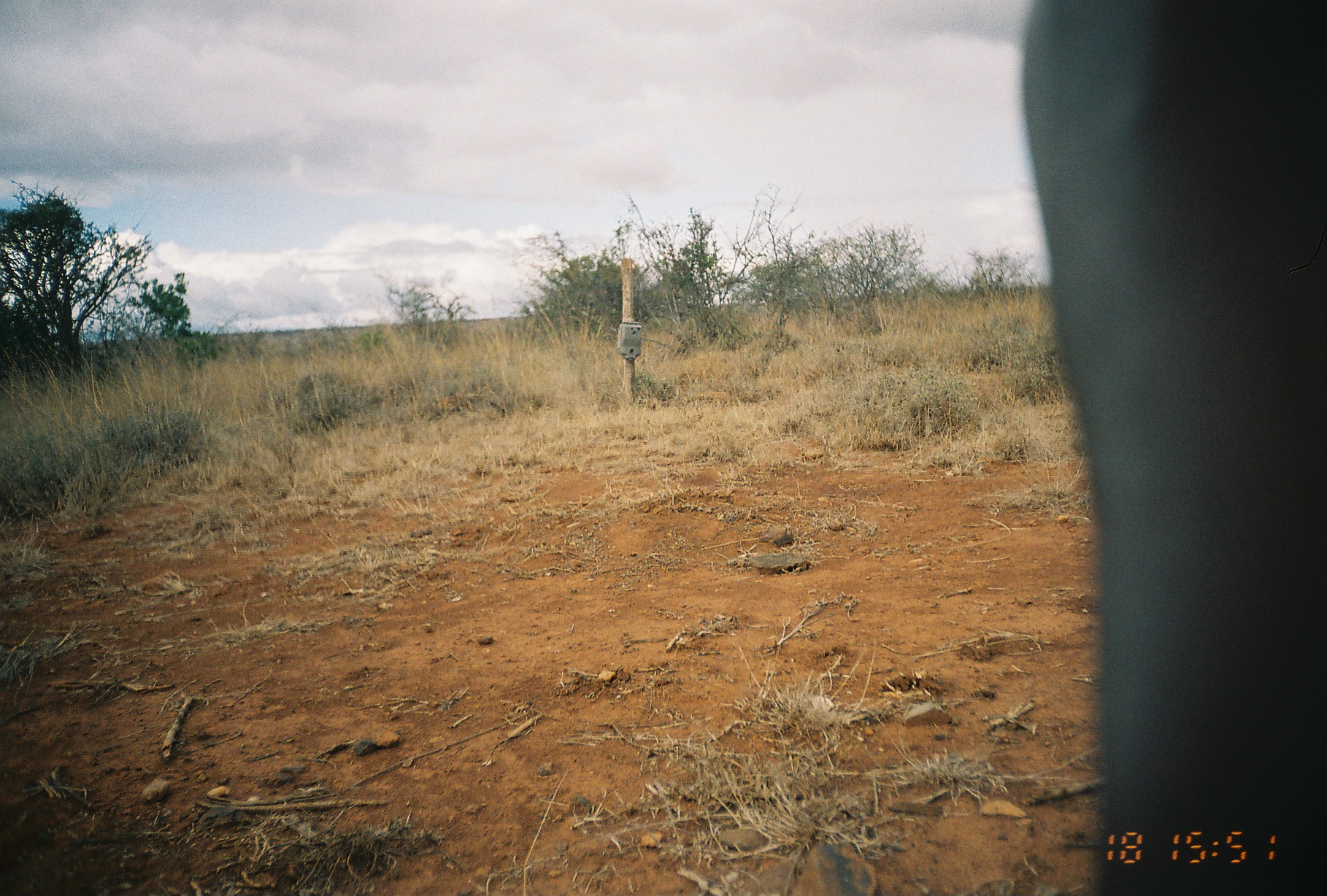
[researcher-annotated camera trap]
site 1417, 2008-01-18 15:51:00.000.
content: unidentified animal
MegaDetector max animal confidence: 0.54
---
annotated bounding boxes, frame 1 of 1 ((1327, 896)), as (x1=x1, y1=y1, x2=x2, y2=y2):
unknown: (x1=1017, y1=0, x2=1327, y2=894)